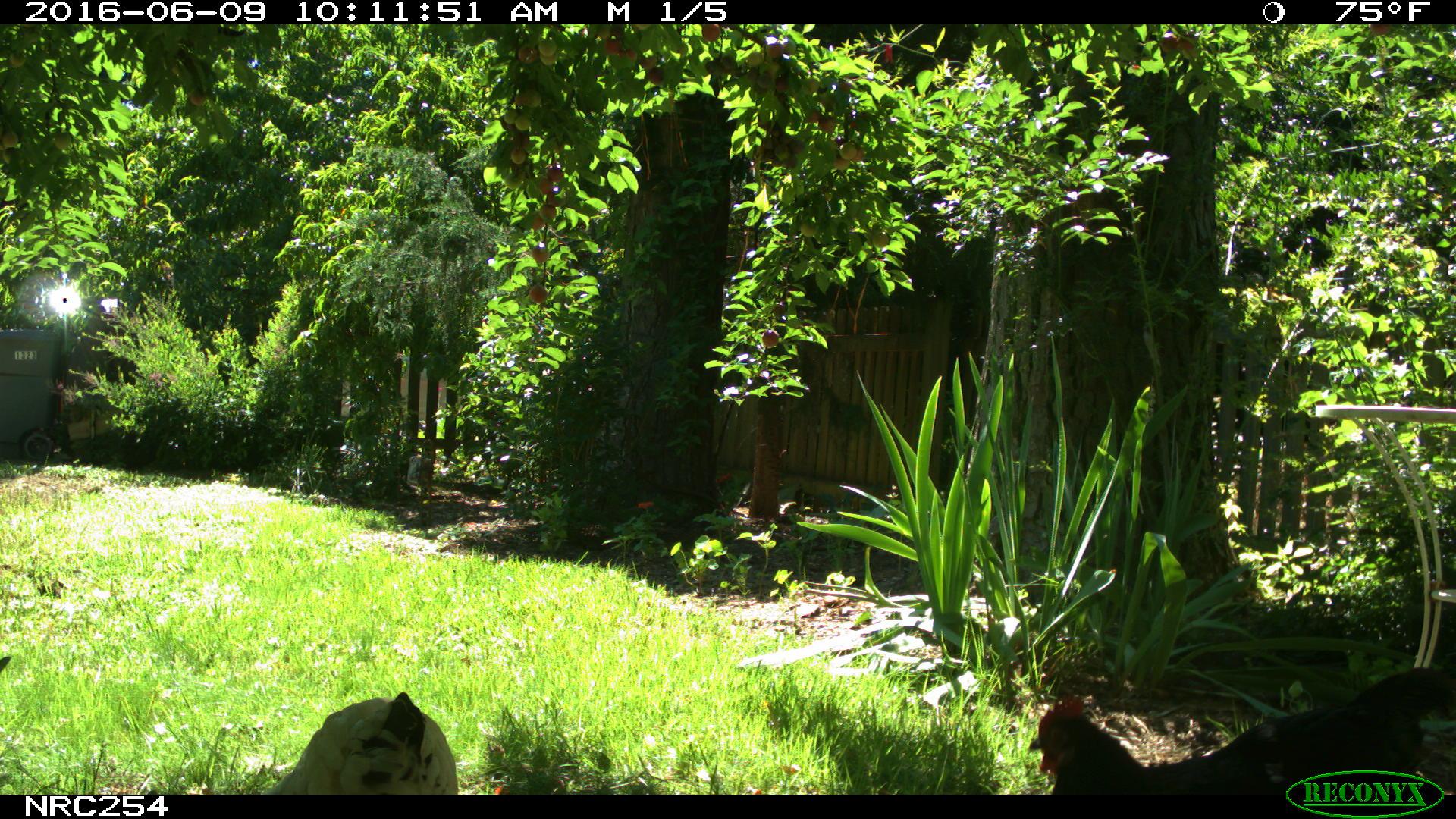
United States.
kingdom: Animalia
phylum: Chordata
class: Aves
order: Galliformes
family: Phasianidae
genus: Gallus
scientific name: Gallus gallus domesticus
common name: domestic chicken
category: Chicken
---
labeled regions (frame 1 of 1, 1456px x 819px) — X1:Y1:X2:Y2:
Chicken: 1023:645:1448:796; 272:687:470:795